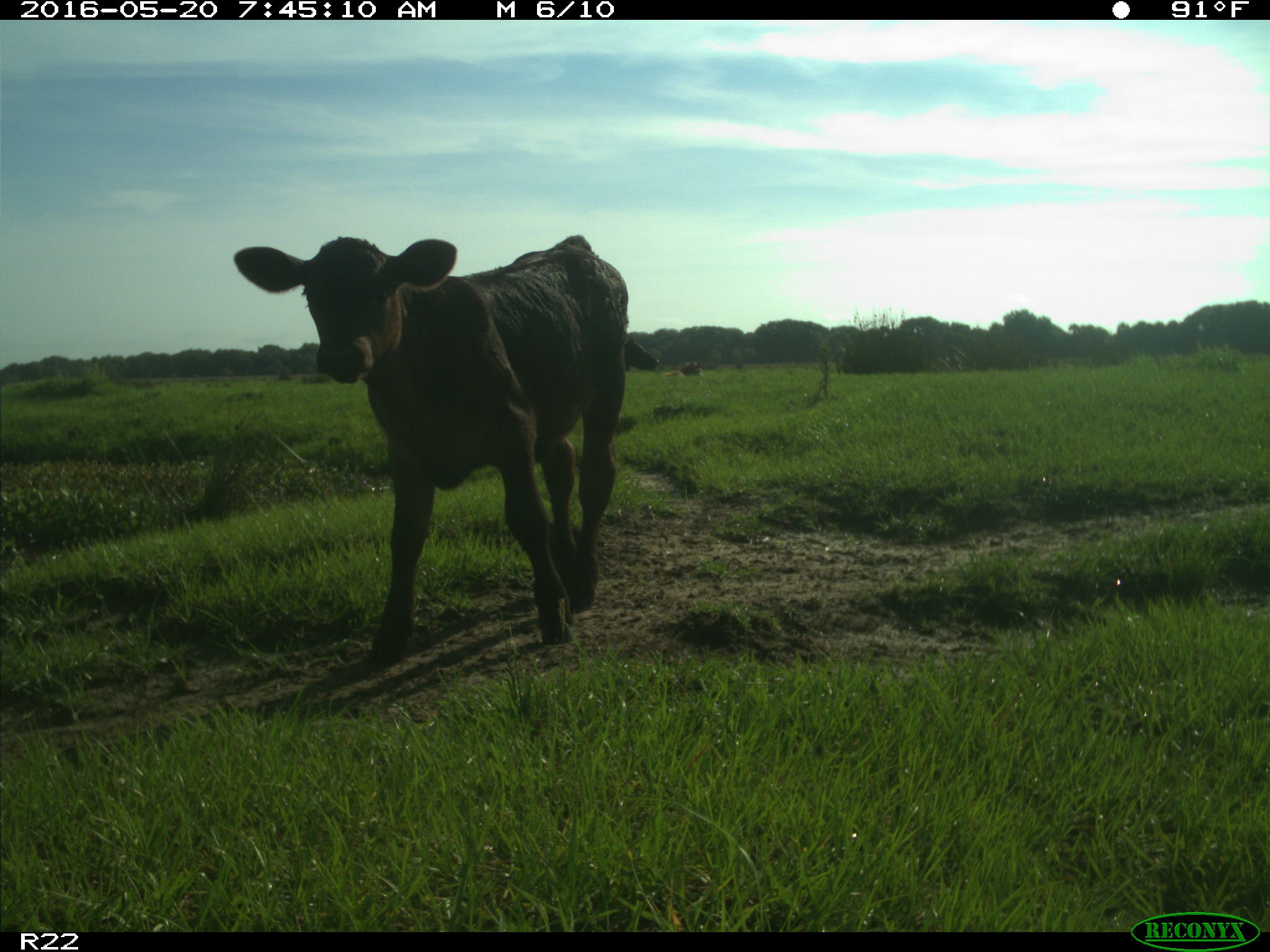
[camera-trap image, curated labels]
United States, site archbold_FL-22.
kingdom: Animalia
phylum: Chordata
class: Mammalia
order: Artiodactyla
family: Bovidae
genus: Bos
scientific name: Bos taurus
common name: domestic cow